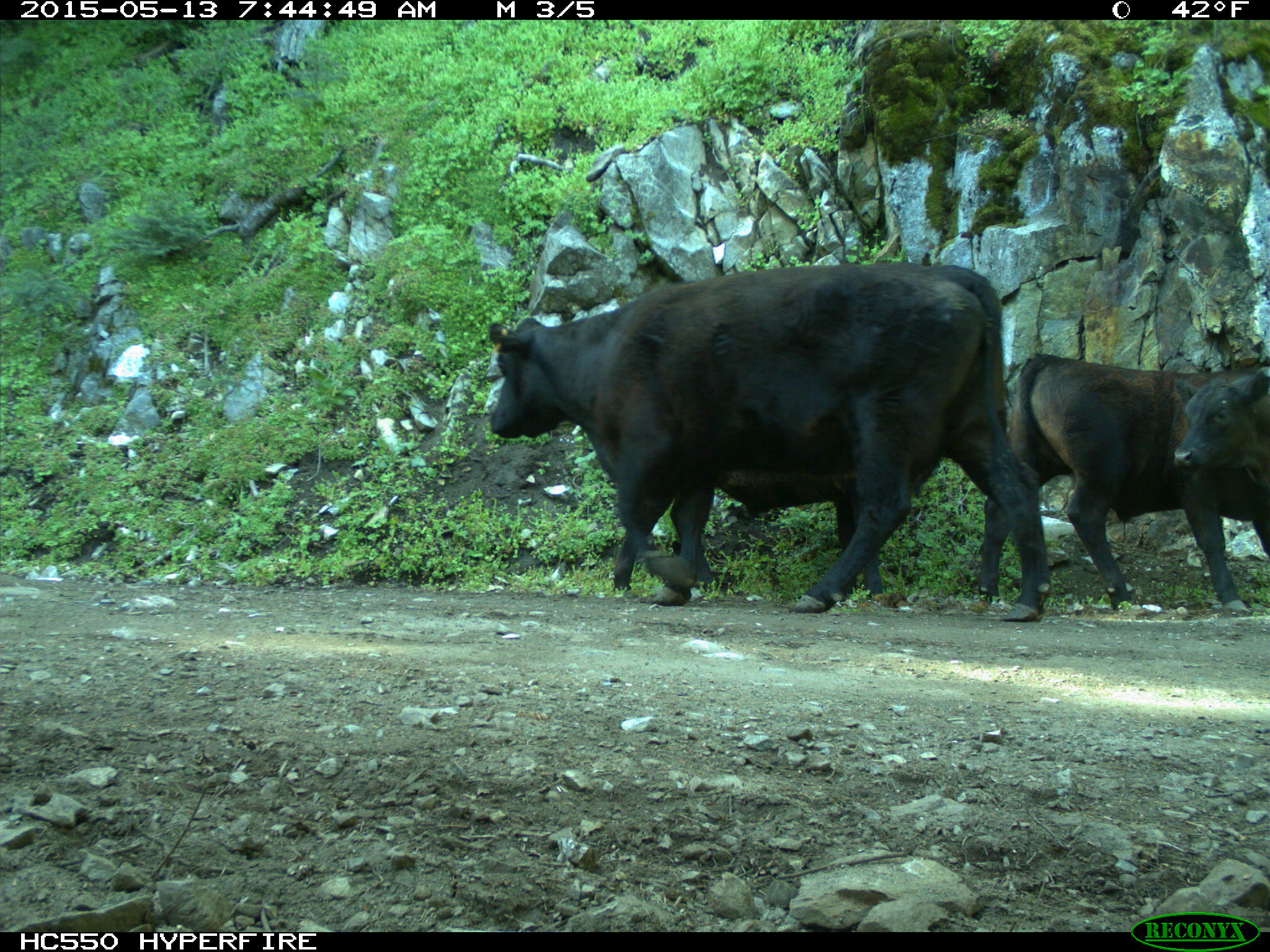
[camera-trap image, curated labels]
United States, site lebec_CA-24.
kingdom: Animalia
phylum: Chordata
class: Mammalia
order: Artiodactyla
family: Bovidae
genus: Bos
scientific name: Bos taurus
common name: domestic cow